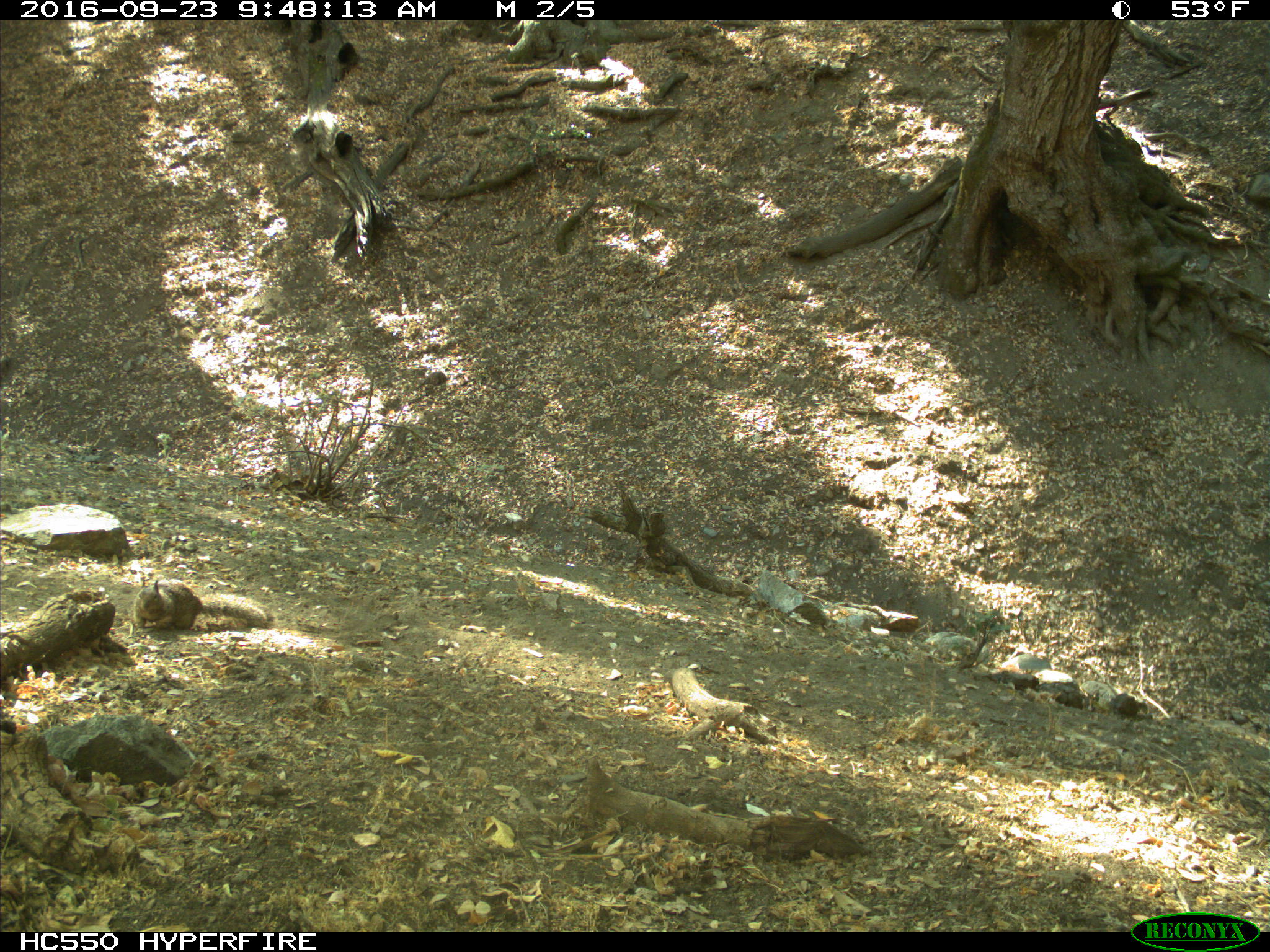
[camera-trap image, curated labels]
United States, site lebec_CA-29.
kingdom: Animalia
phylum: Chordata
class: Mammalia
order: Rodentia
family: Sciuridae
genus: Otospermophilus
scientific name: Otospermophilus beecheyi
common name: california ground squirrel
Otospermophilus beecheyi (california ground squirrel).